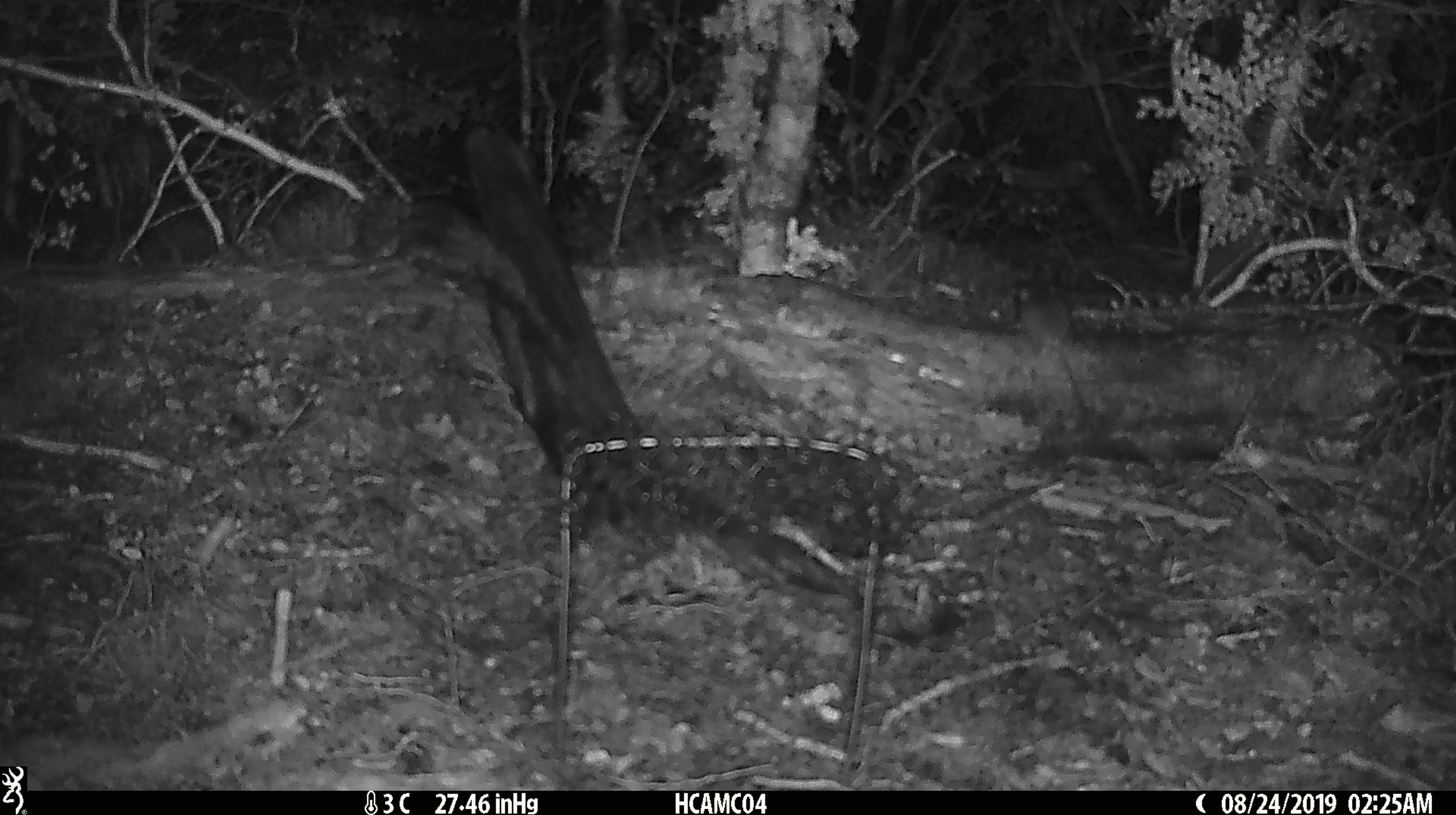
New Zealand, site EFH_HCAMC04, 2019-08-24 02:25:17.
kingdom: Animalia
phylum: Chordata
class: Mammalia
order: Rodentia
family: Muridae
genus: Mus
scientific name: Mus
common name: mouse